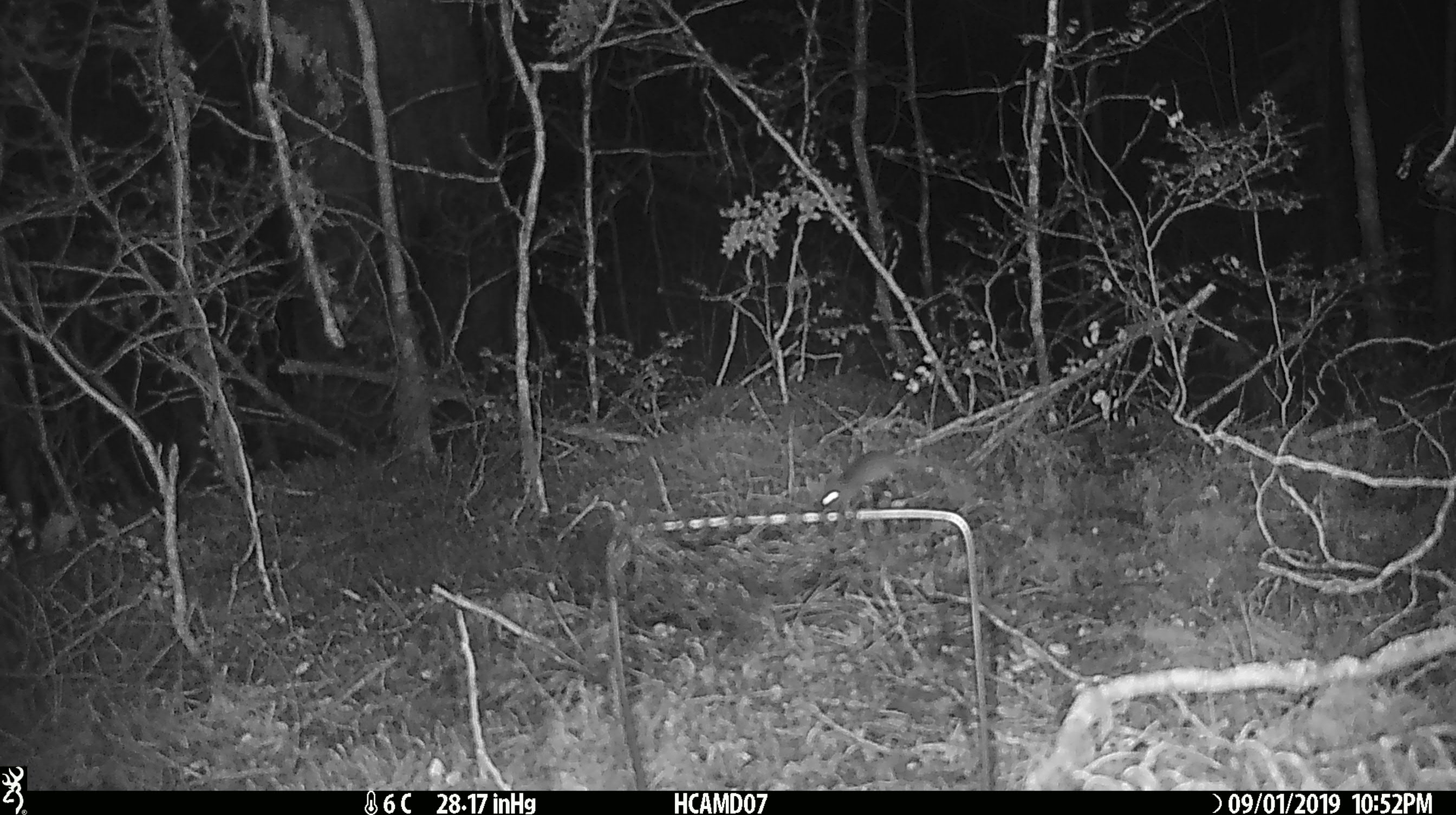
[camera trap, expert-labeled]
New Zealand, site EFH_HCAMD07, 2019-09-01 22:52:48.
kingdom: Animalia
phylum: Chordata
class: Mammalia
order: Rodentia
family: Muridae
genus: Mus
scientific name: Mus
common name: mouse